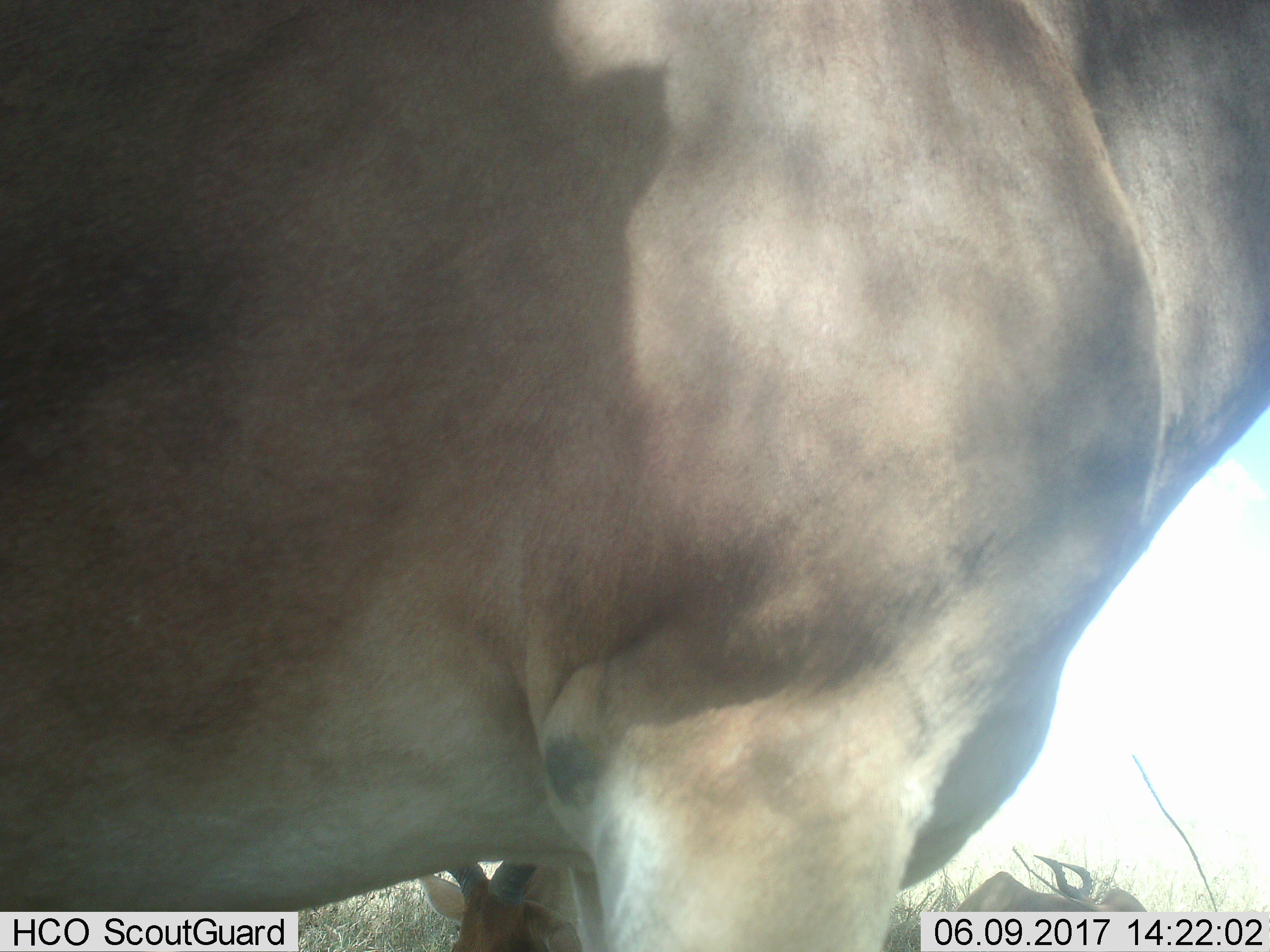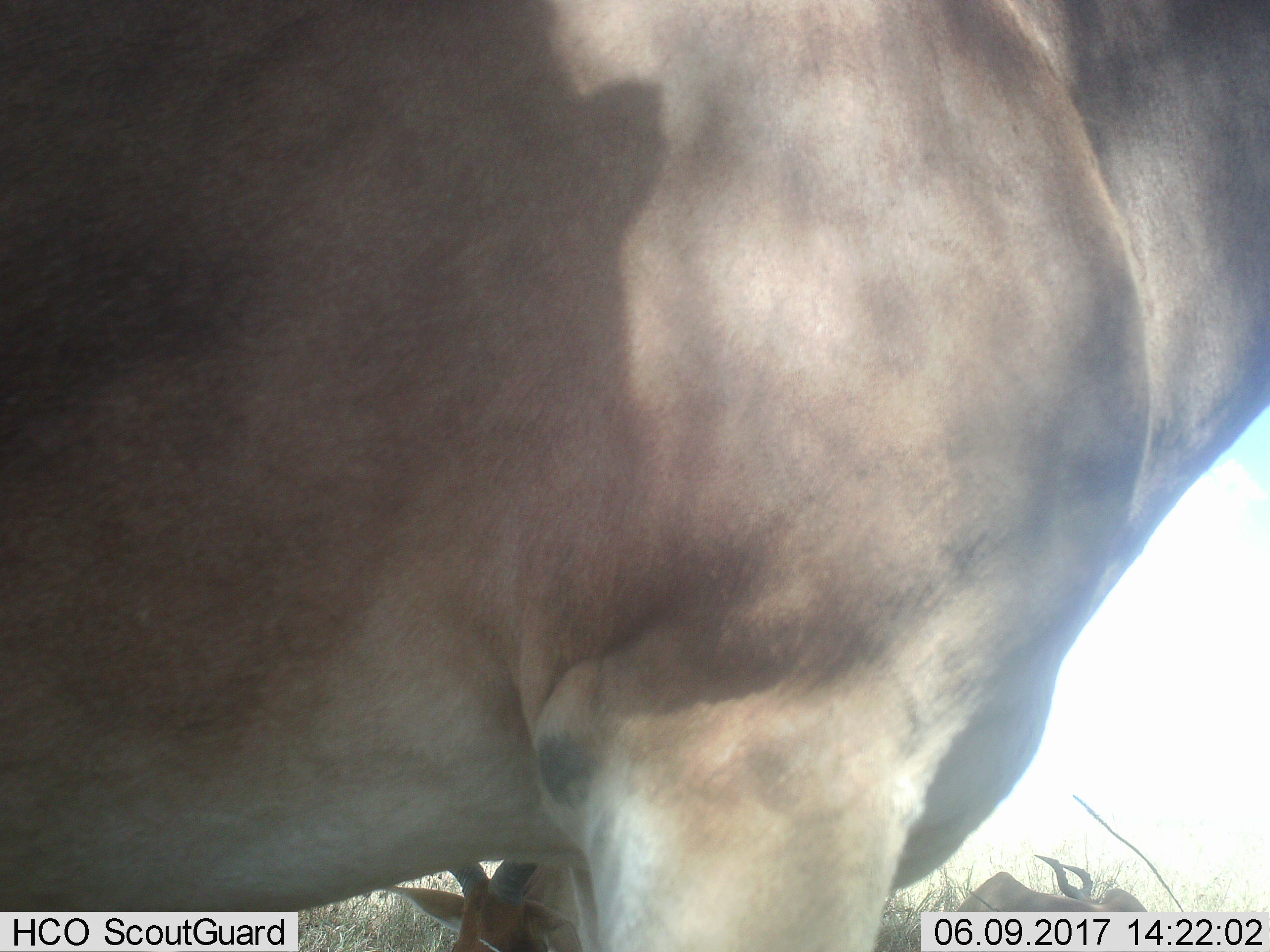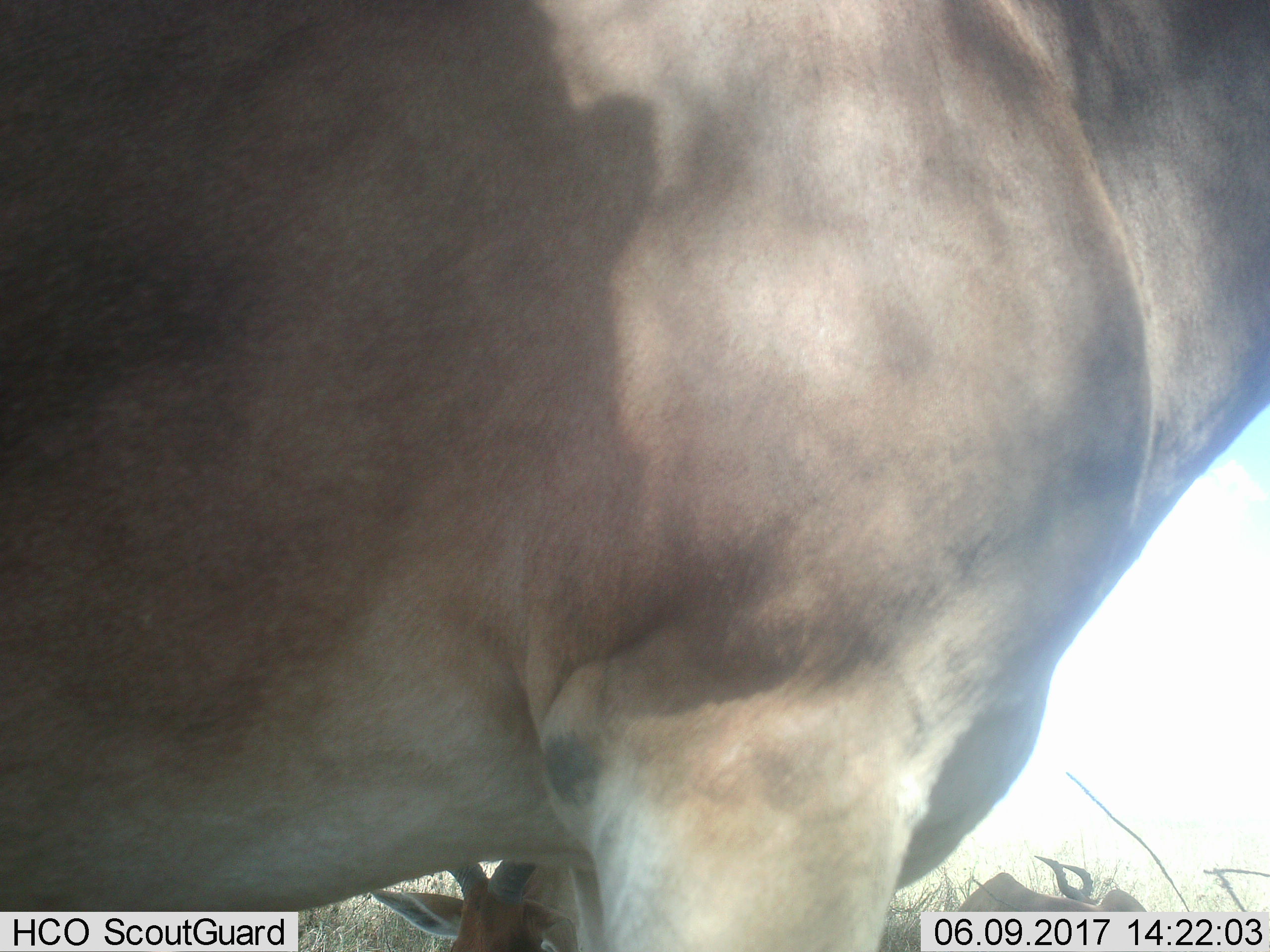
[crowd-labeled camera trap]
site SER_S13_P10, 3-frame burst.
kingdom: Animalia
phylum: Chordata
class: Mammalia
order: Artiodactyla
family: Bovidae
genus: Alcelaphus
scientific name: Alcelaphus buselaphus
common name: hartebeest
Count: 3.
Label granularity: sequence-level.